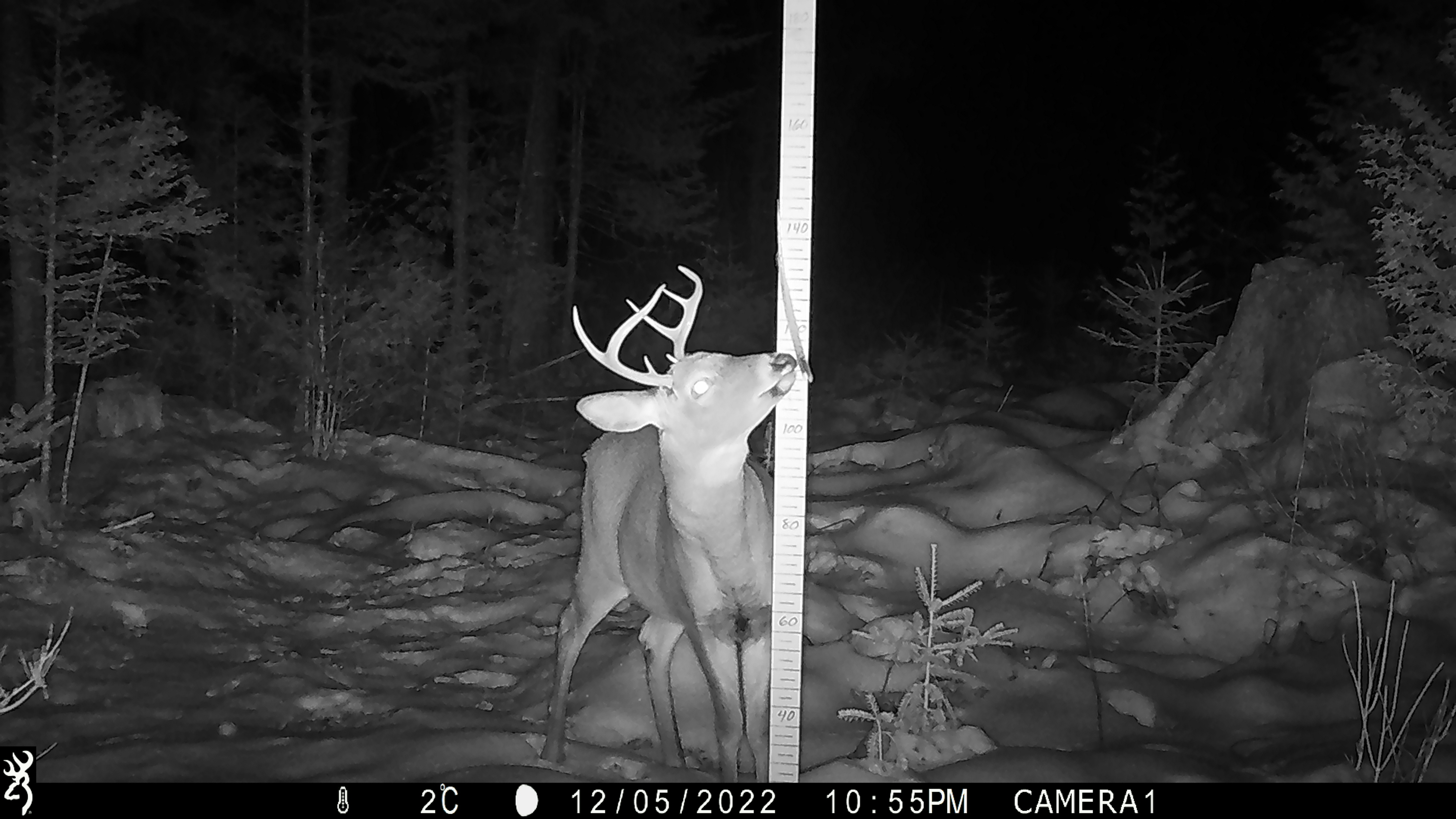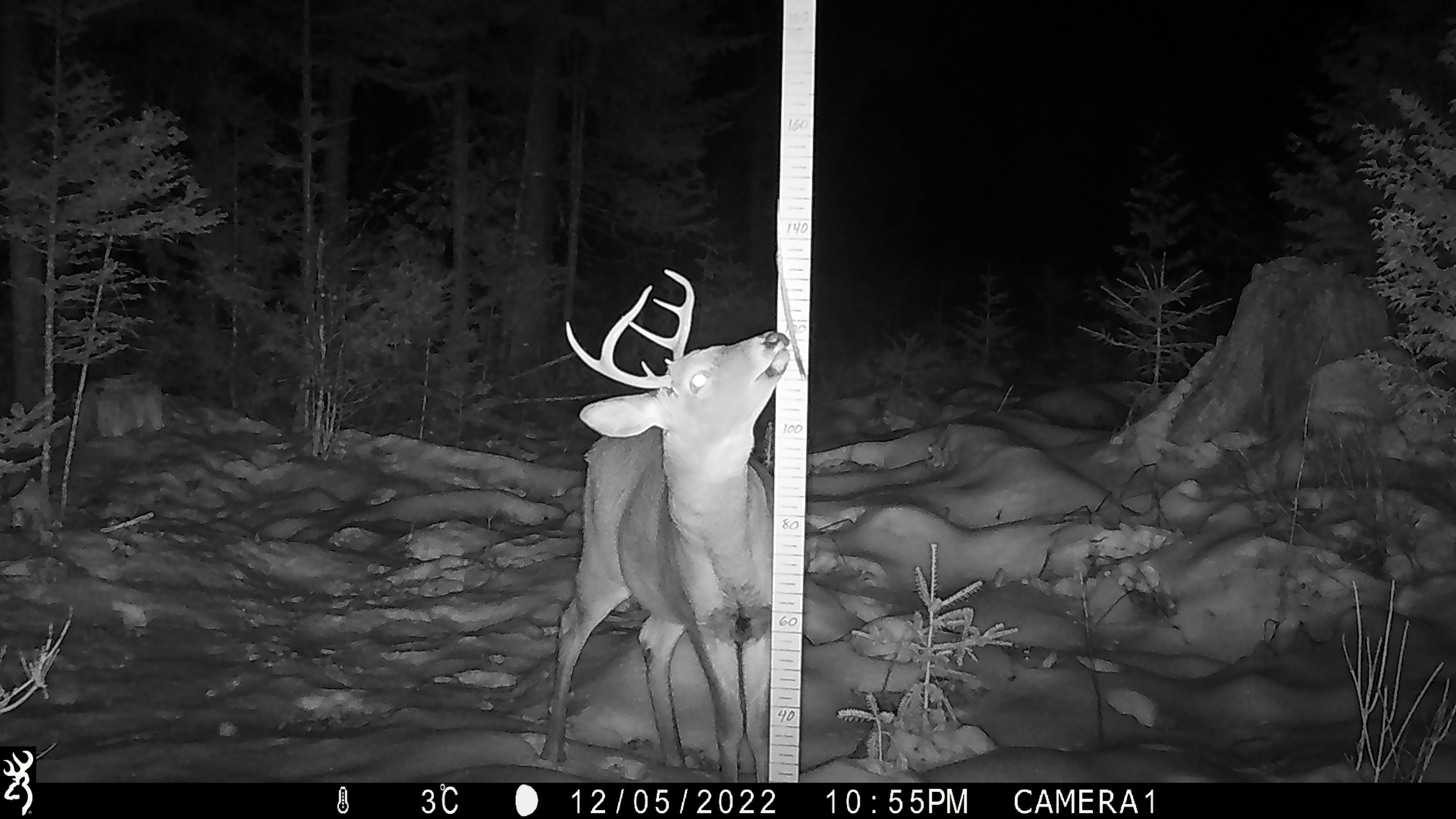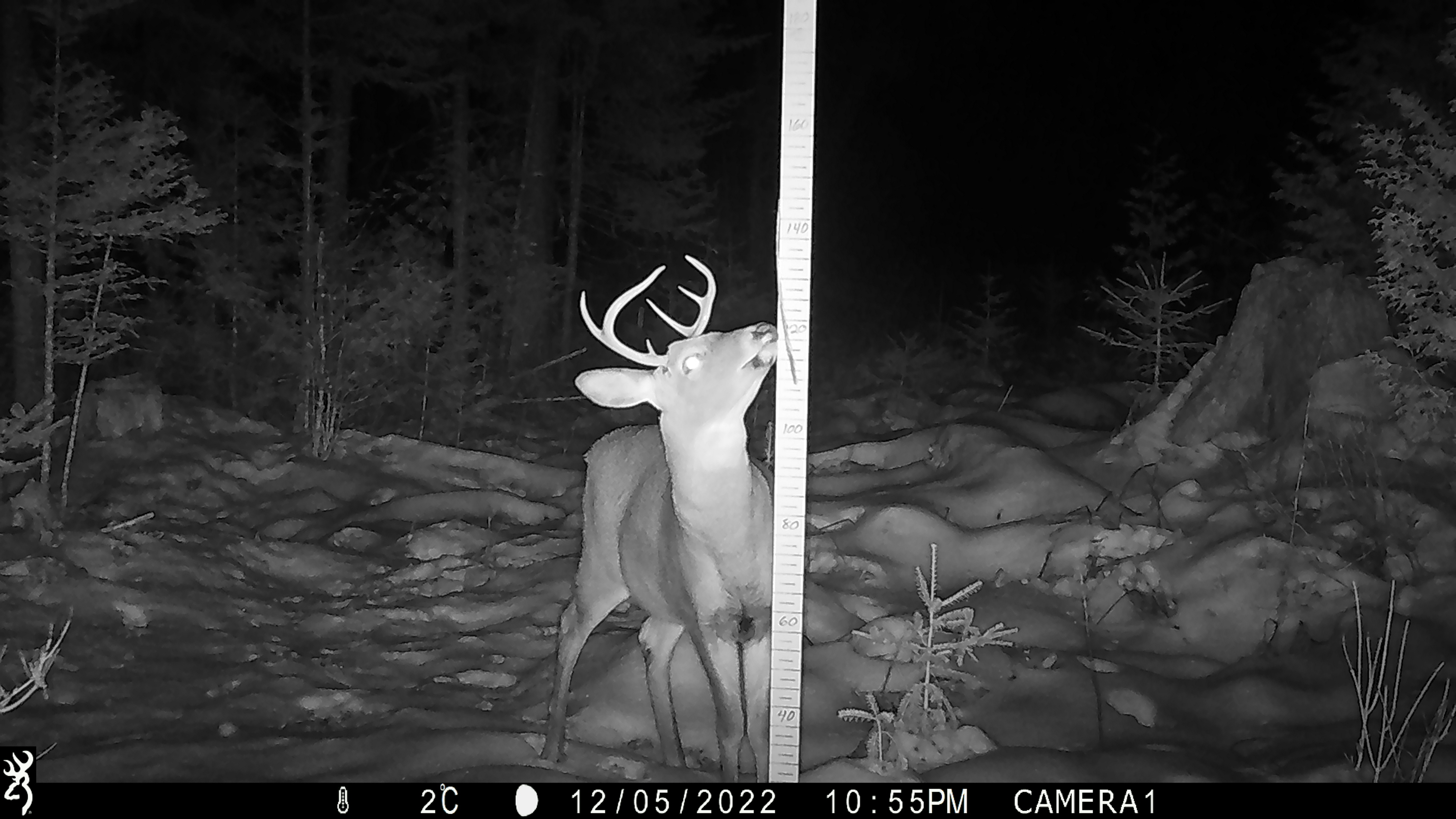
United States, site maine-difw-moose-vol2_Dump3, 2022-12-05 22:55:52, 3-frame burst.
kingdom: Animalia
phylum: Chordata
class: Mammalia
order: Artiodactyla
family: Cervidae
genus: Odocoileus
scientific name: Odocoileus virginianus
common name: white-tailed deer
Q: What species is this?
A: White-tailed deer (Odocoileus virginianus).